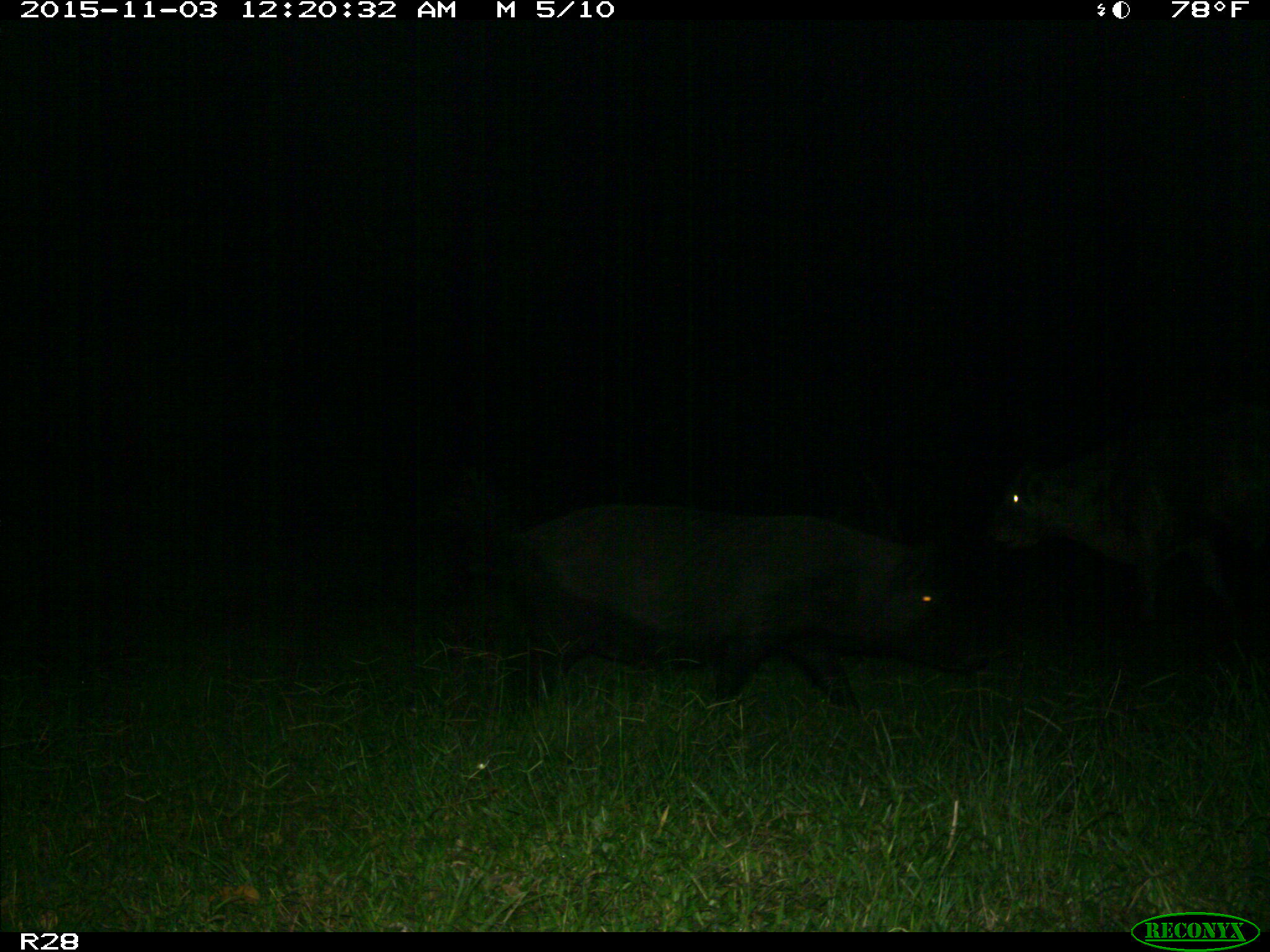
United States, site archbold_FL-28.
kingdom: Animalia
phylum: Chordata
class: Mammalia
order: Artiodactyla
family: Suidae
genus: Sus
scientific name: Sus scrofa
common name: wild boar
Sus scrofa (wild boar).